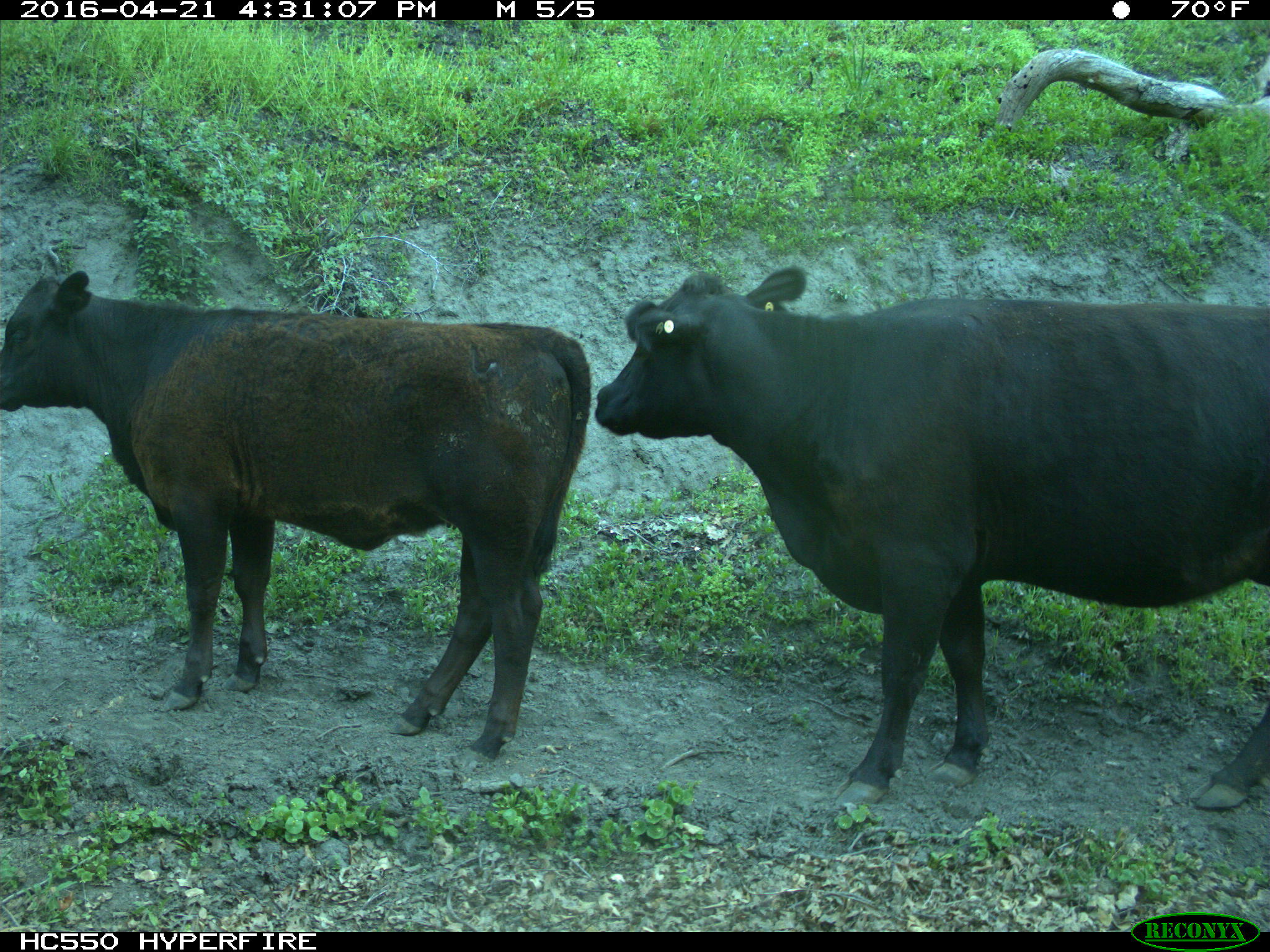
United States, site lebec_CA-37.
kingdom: Animalia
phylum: Chordata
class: Mammalia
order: Artiodactyla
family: Bovidae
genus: Bos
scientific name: Bos taurus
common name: domestic cow